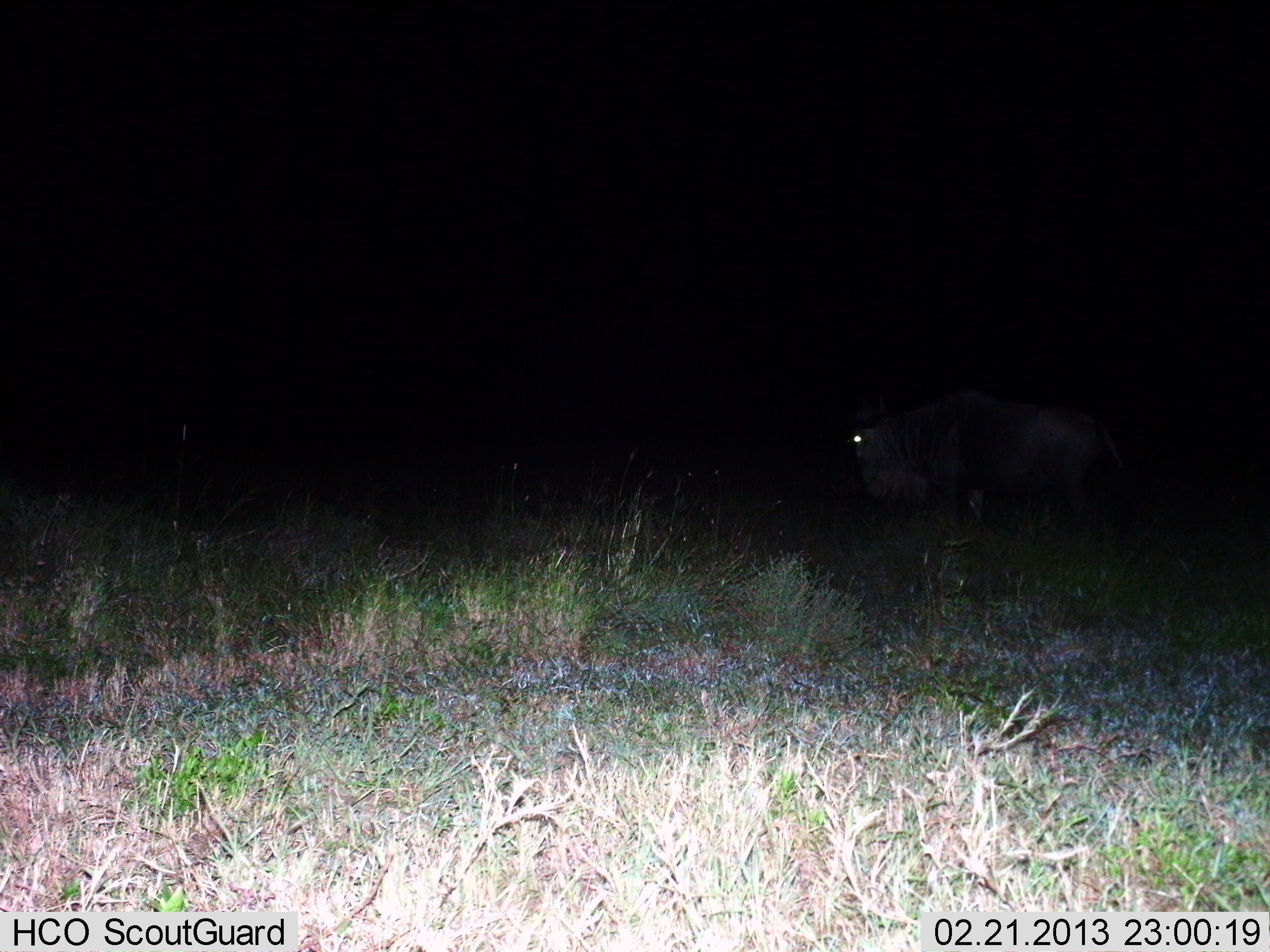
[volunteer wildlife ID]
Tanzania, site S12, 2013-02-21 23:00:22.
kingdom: Animalia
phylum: Chordata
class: Mammalia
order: Artiodactyla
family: Bovidae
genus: Connochaetes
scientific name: Connochaetes taurinus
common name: blue wildebeest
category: wildebeest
Wildebeest (blue wildebeest) (Connochaetes taurinus), count 1. Behavior (volunteer vote fractions): standing 67%, resting 0%, moving 33%, interacting 0%. Young present (vote fraction): 0%. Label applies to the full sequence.